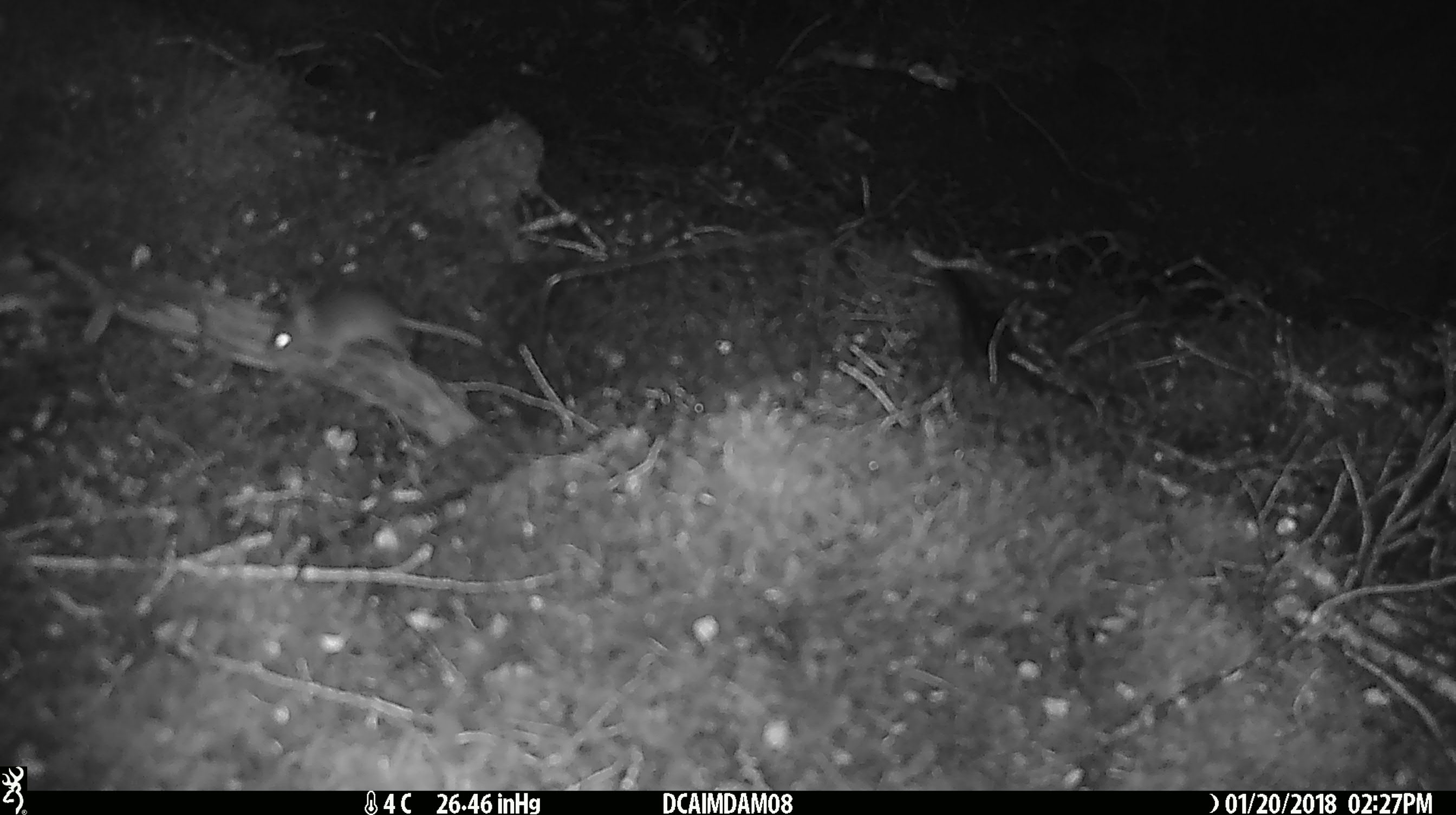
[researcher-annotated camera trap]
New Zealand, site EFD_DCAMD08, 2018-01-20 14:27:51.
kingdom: Animalia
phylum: Chordata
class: Mammalia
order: Rodentia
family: Muridae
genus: Mus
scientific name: Mus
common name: mouse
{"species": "mouse (Mus)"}